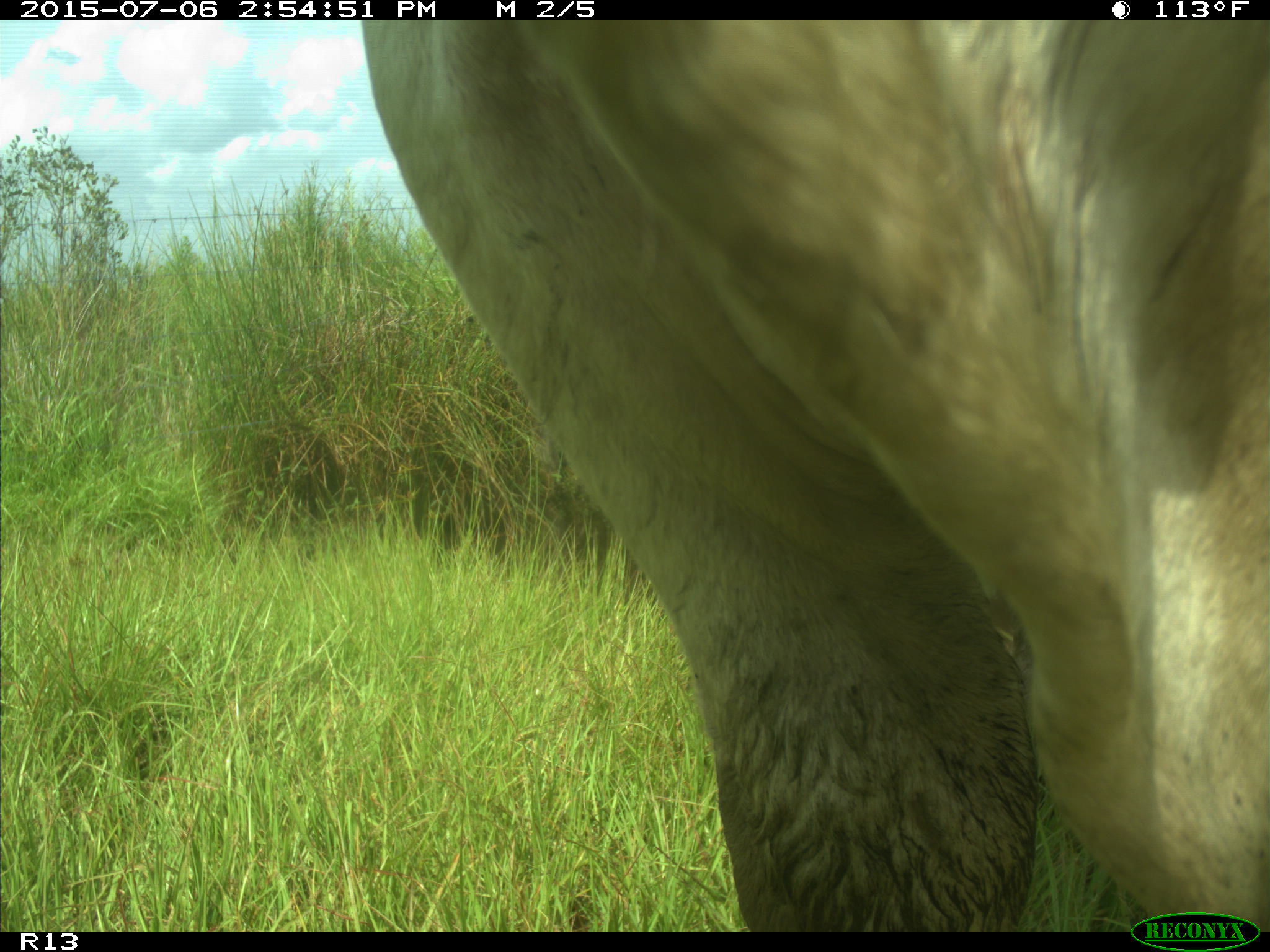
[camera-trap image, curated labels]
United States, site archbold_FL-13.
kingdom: Animalia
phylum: Chordata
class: Mammalia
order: Artiodactyla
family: Bovidae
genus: Bos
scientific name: Bos taurus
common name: domestic cow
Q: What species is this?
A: Bos taurus (domestic cow).